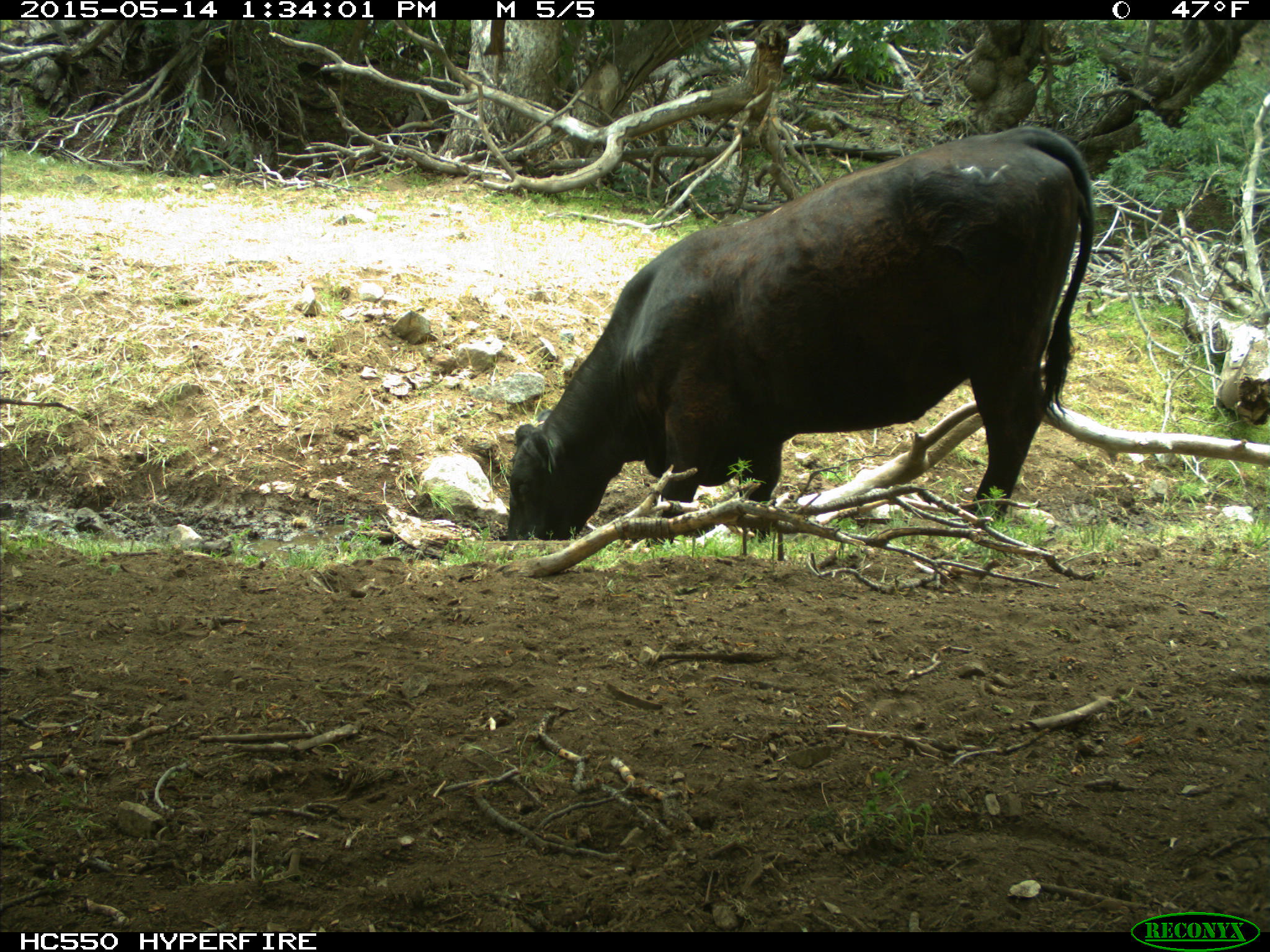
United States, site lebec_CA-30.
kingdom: Animalia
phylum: Chordata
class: Mammalia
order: Artiodactyla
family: Bovidae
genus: Bos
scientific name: Bos taurus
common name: domestic cow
Bos taurus (domestic cow).